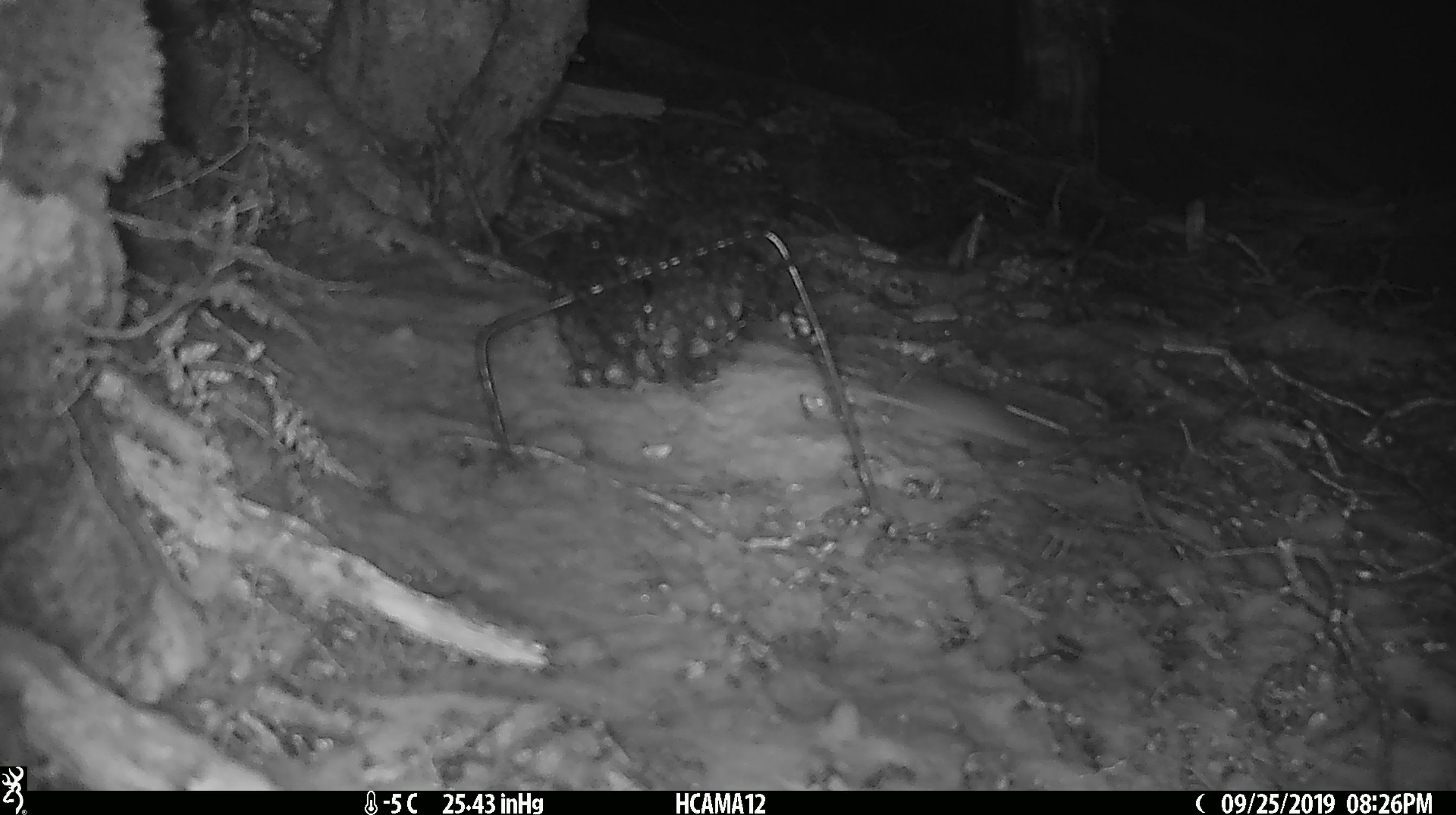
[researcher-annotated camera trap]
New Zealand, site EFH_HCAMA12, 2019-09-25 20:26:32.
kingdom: Animalia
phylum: Chordata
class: Mammalia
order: Rodentia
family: Muridae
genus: Mus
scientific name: Mus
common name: mouse